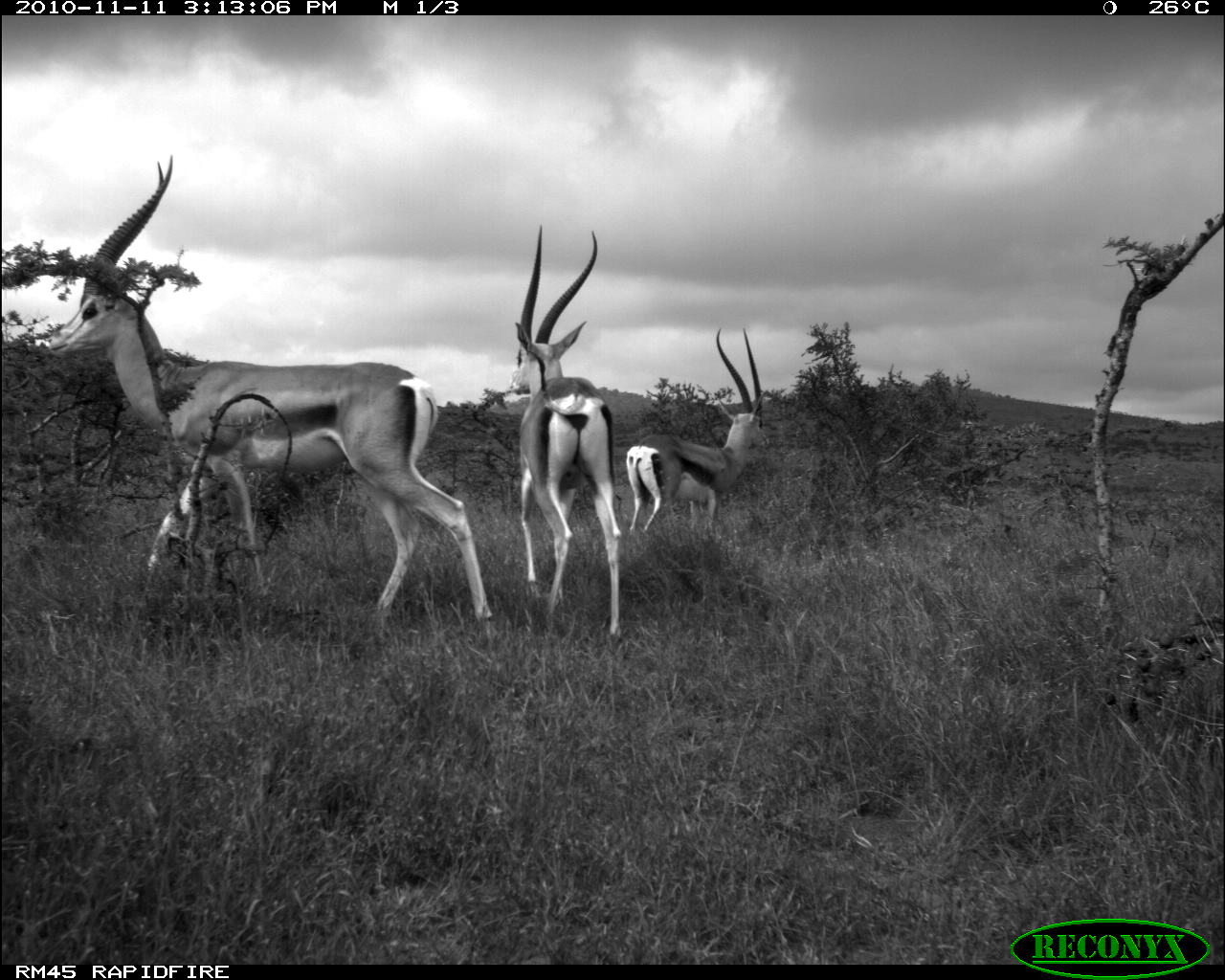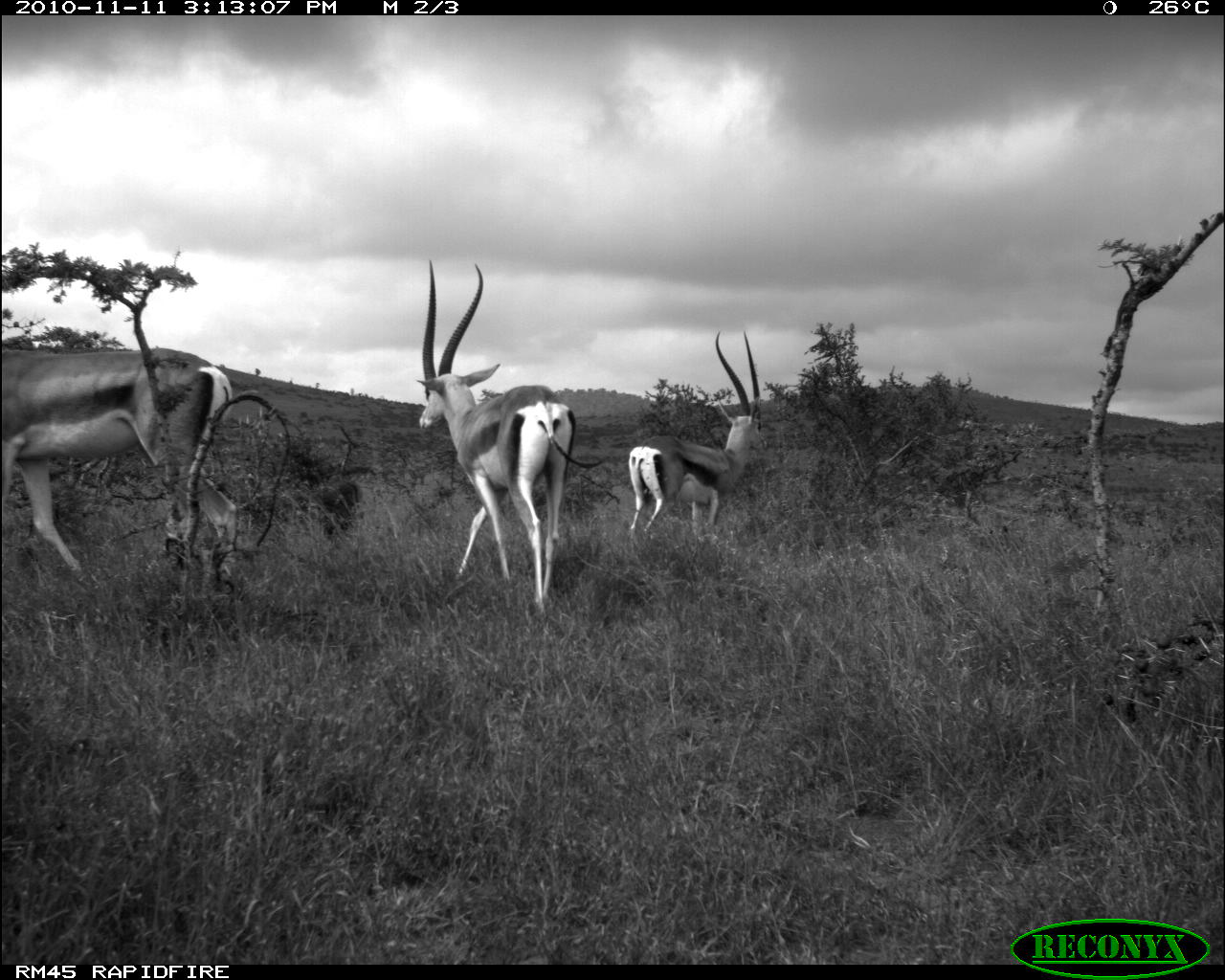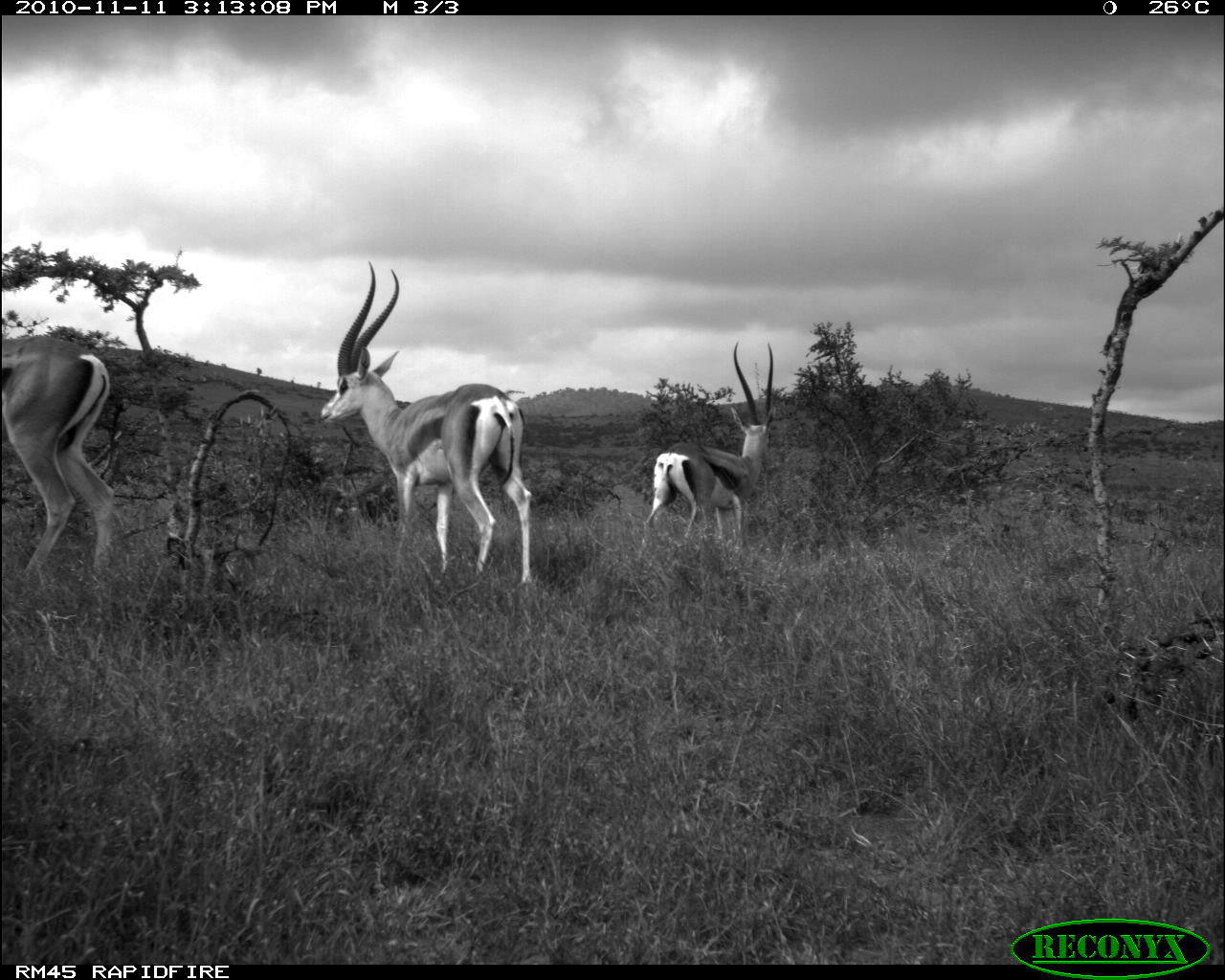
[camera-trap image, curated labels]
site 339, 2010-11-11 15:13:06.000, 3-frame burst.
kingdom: Animalia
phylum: Chordata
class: Mammalia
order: Artiodactyla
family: Bovidae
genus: Nanger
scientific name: Nanger granti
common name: grant's gazelle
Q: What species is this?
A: Nanger granti (grant's gazelle).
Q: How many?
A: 3.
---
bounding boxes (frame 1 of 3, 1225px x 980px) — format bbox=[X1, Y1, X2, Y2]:
nanger granti: bbox=[39, 152, 493, 623]; bbox=[504, 219, 624, 638]; bbox=[621, 321, 769, 537]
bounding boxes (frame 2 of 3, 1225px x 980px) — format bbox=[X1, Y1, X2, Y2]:
nanger granti: bbox=[412, 259, 613, 616]; bbox=[2, 347, 247, 582]; bbox=[620, 326, 772, 544]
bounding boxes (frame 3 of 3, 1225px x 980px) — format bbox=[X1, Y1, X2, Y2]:
nanger granti: bbox=[319, 261, 533, 591]; bbox=[2, 334, 115, 582]; bbox=[643, 340, 775, 547]